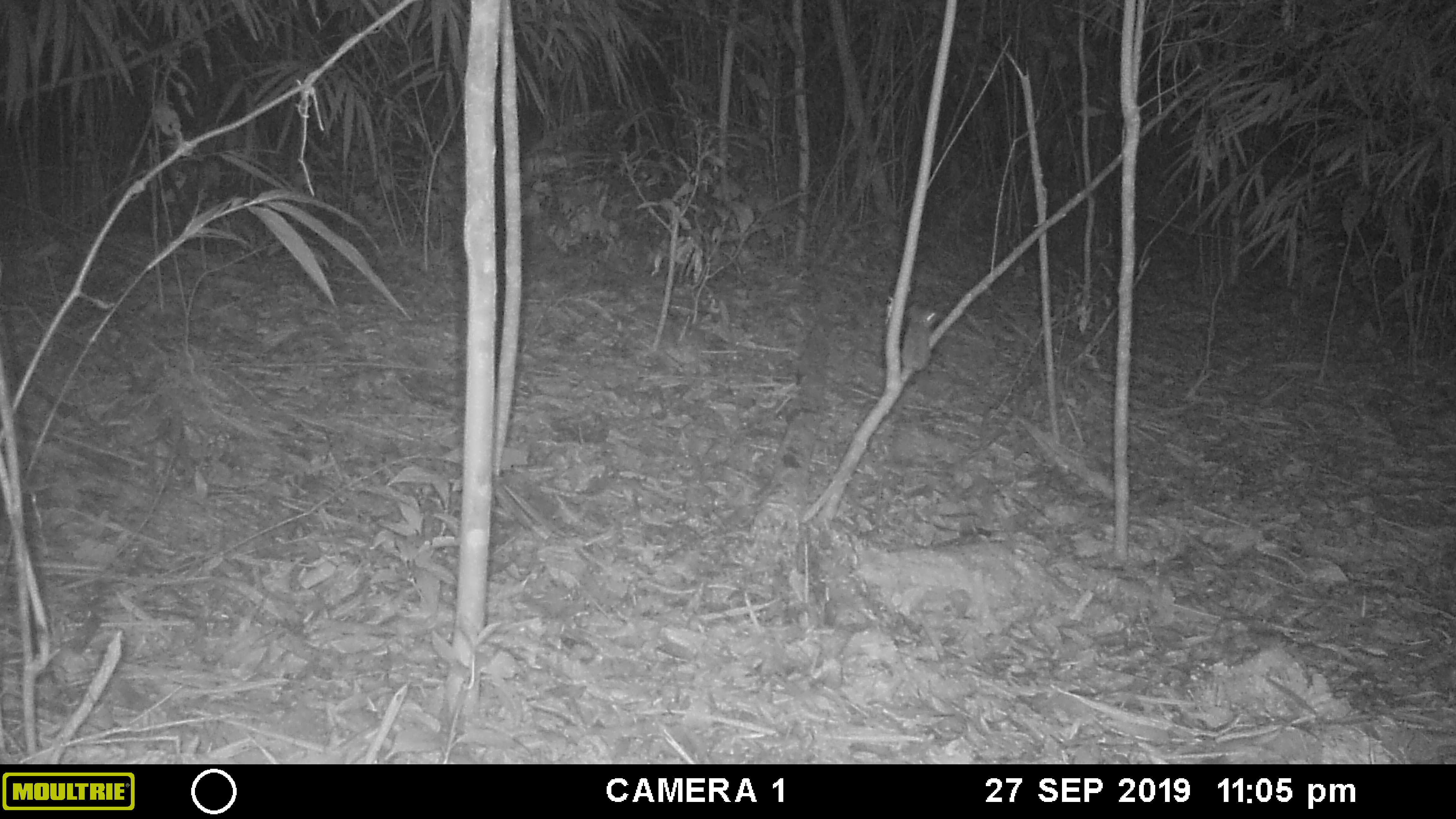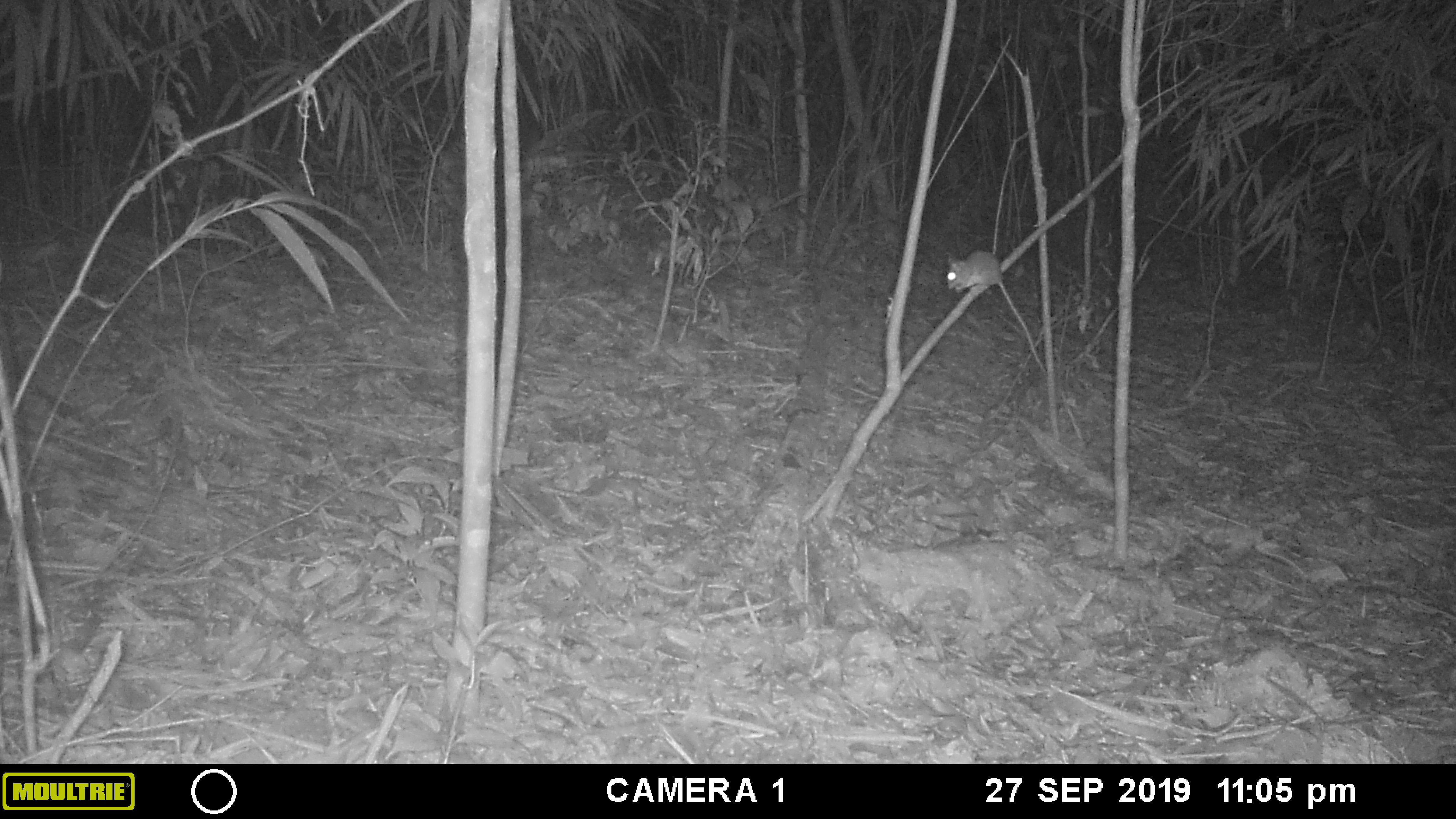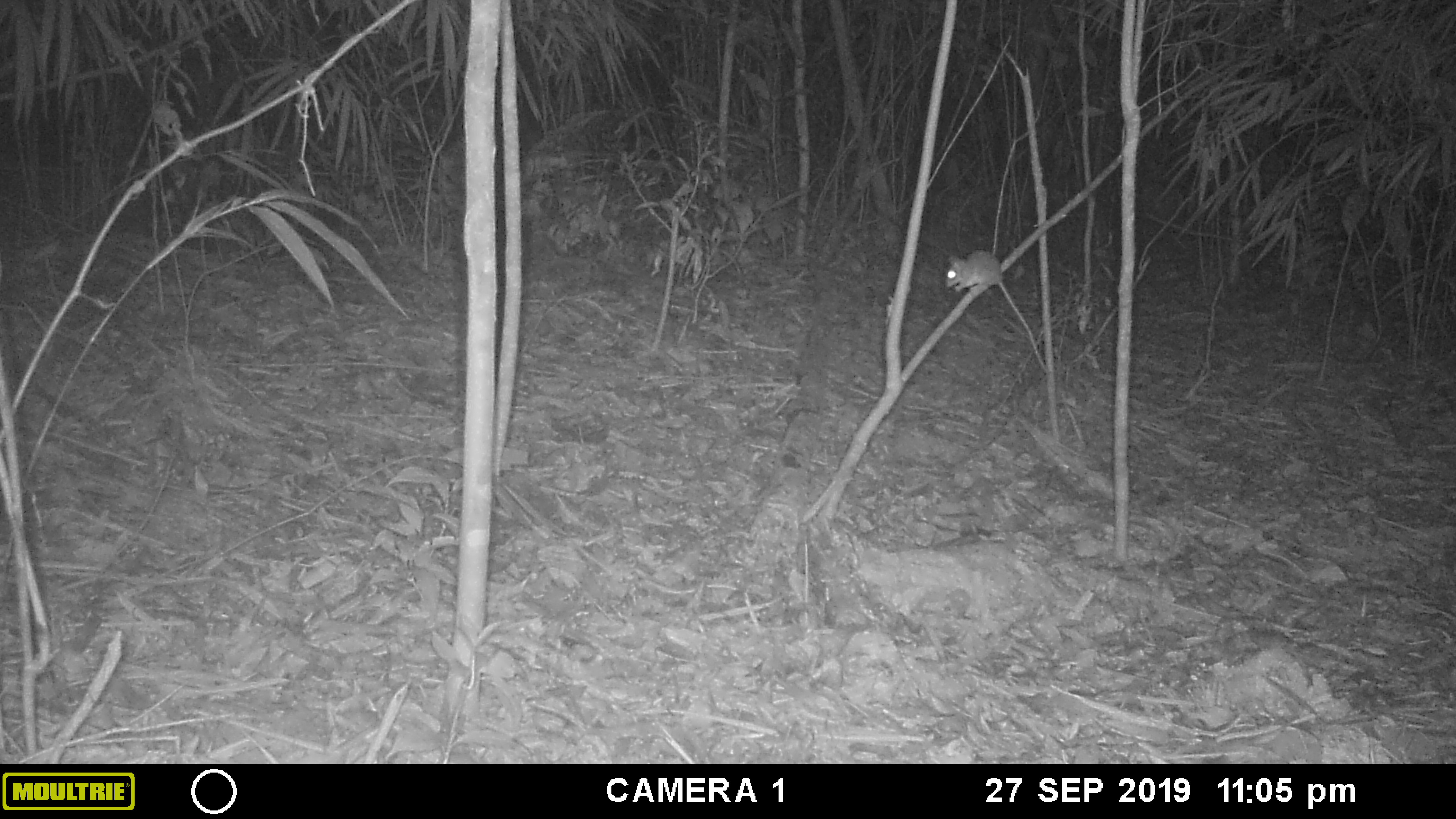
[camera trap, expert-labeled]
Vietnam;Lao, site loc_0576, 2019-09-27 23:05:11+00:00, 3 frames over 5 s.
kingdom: Animalia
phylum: Chordata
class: Mammalia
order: Rodentia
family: Muridae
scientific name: Muridae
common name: old-world mice and rats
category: unidentified murid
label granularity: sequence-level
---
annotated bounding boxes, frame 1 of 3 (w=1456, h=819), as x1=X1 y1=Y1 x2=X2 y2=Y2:
unidentified murid: x1=901 y1=309 x2=938 y2=371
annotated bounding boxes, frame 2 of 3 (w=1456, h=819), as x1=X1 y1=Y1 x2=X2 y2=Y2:
unidentified murid: x1=945 y1=249 x2=1040 y2=369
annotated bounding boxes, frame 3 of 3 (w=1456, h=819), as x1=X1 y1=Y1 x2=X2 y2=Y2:
unidentified murid: x1=944 y1=249 x2=1039 y2=363